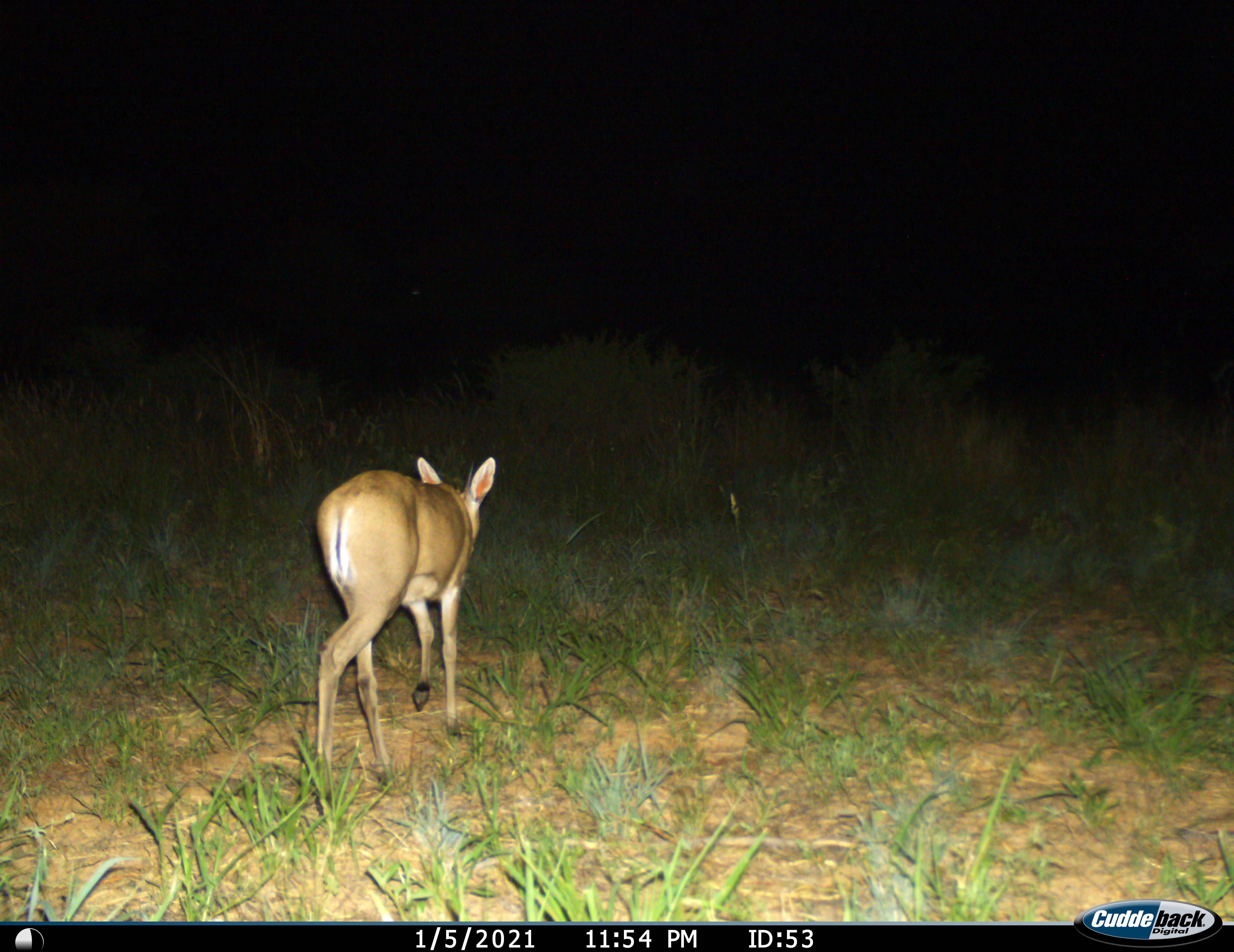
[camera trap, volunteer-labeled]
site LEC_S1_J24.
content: unidentified animal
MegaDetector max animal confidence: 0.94